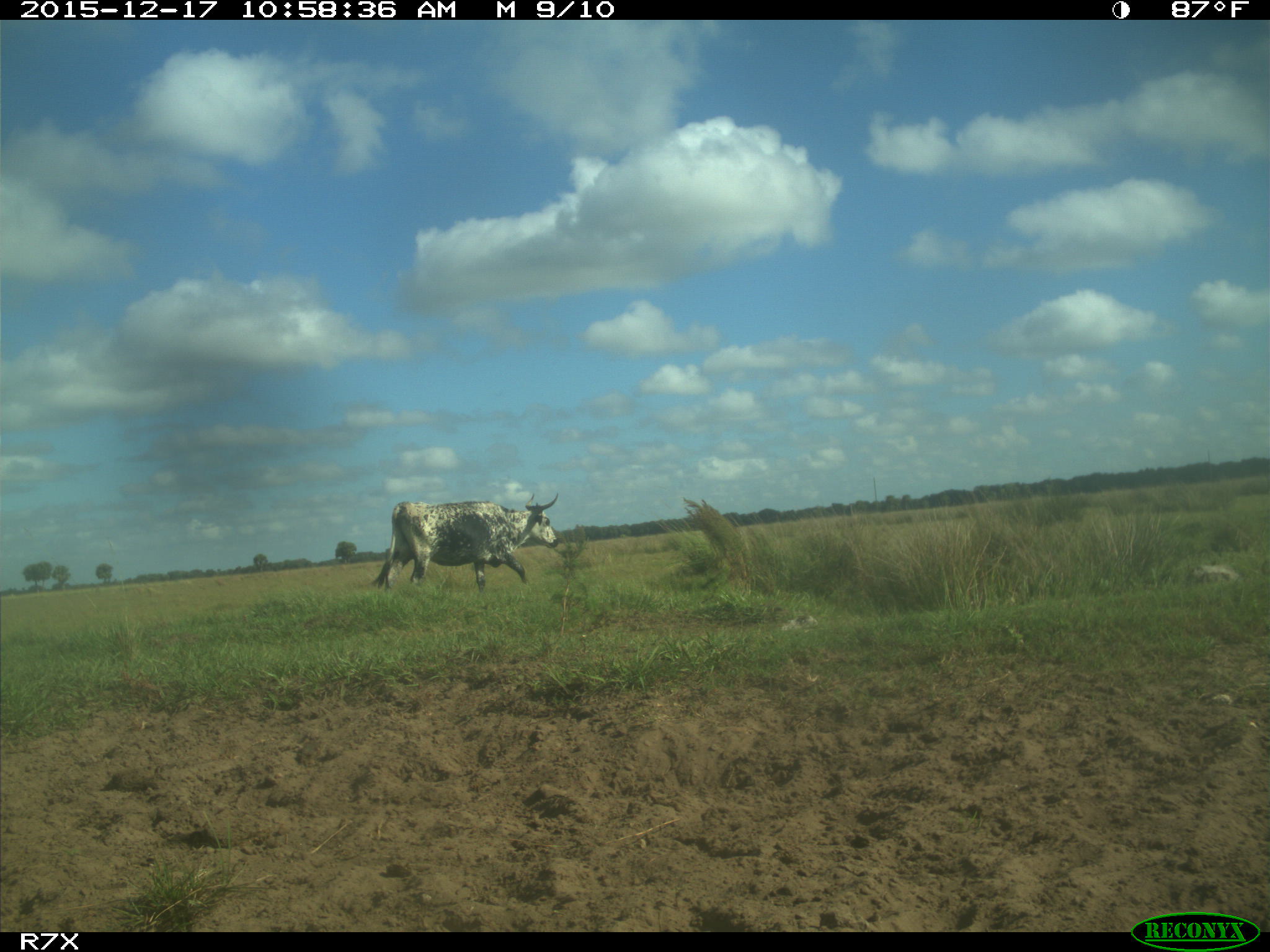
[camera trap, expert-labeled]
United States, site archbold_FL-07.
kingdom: Animalia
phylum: Chordata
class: Mammalia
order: Artiodactyla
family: Bovidae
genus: Bos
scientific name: Bos taurus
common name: domestic cow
Bos taurus (domestic cow).